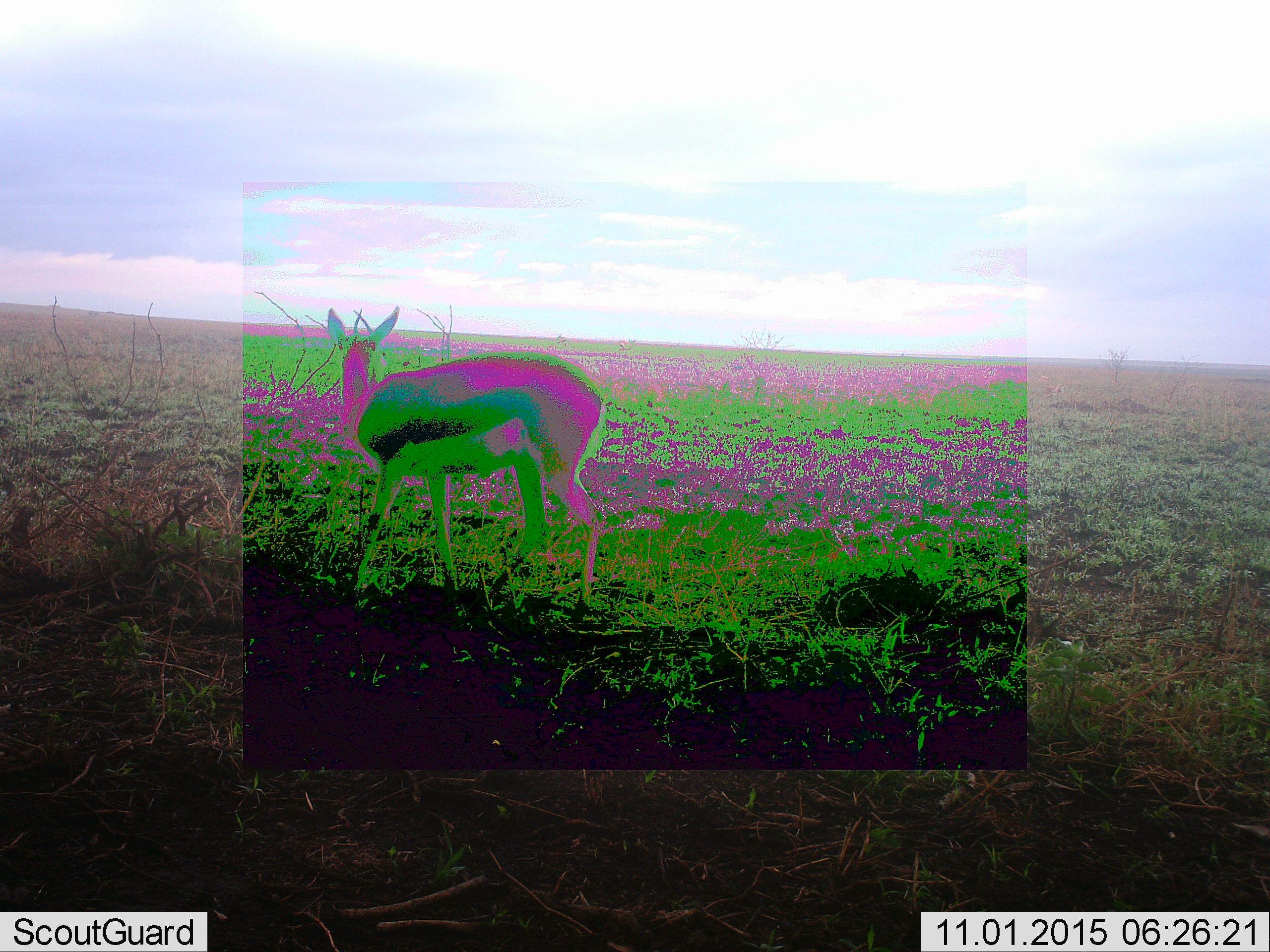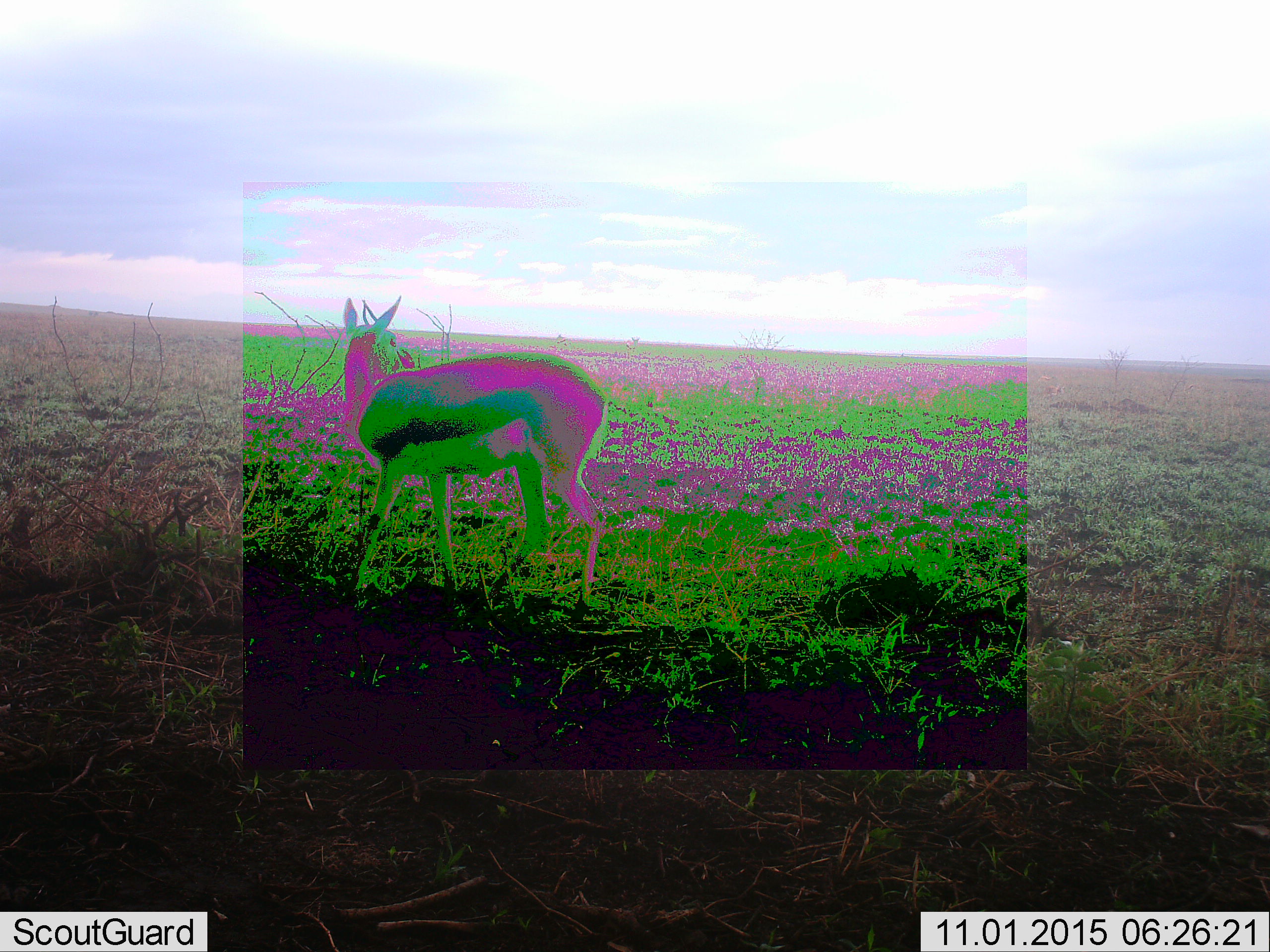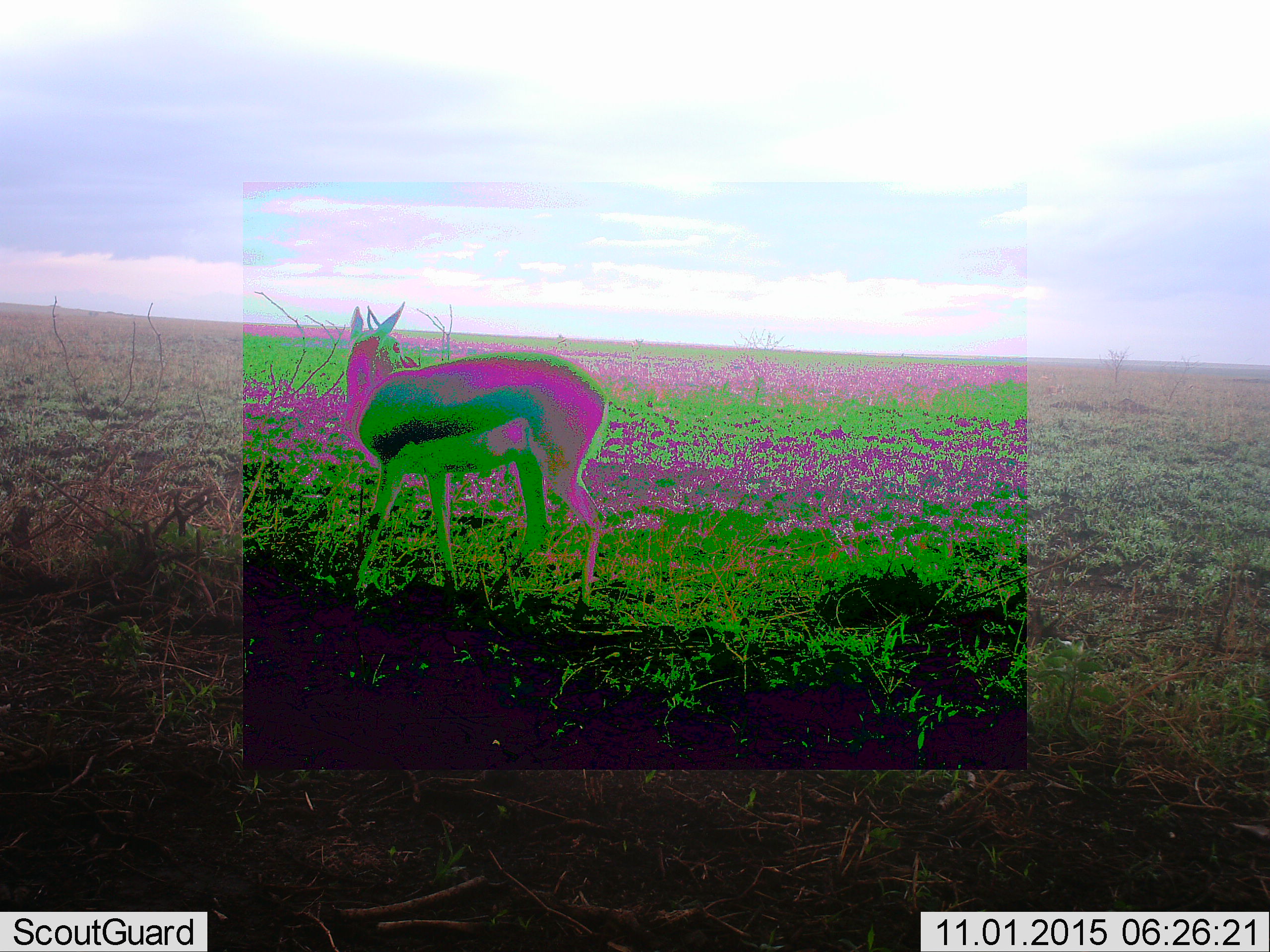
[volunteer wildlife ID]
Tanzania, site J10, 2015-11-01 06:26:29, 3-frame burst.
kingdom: Animalia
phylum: Chordata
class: Mammalia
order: Artiodactyla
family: Bovidae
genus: Eudorcas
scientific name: Eudorcas thomsonii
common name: thomson's gazelle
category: gazellethomsons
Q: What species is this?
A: Gazellethomsons (thomson's gazelle) (Eudorcas thomsonii).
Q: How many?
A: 1.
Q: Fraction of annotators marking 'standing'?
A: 100%.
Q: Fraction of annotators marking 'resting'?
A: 0%.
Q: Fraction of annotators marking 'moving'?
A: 0%.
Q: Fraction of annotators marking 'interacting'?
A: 0%.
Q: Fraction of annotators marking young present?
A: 0%.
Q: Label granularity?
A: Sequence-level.